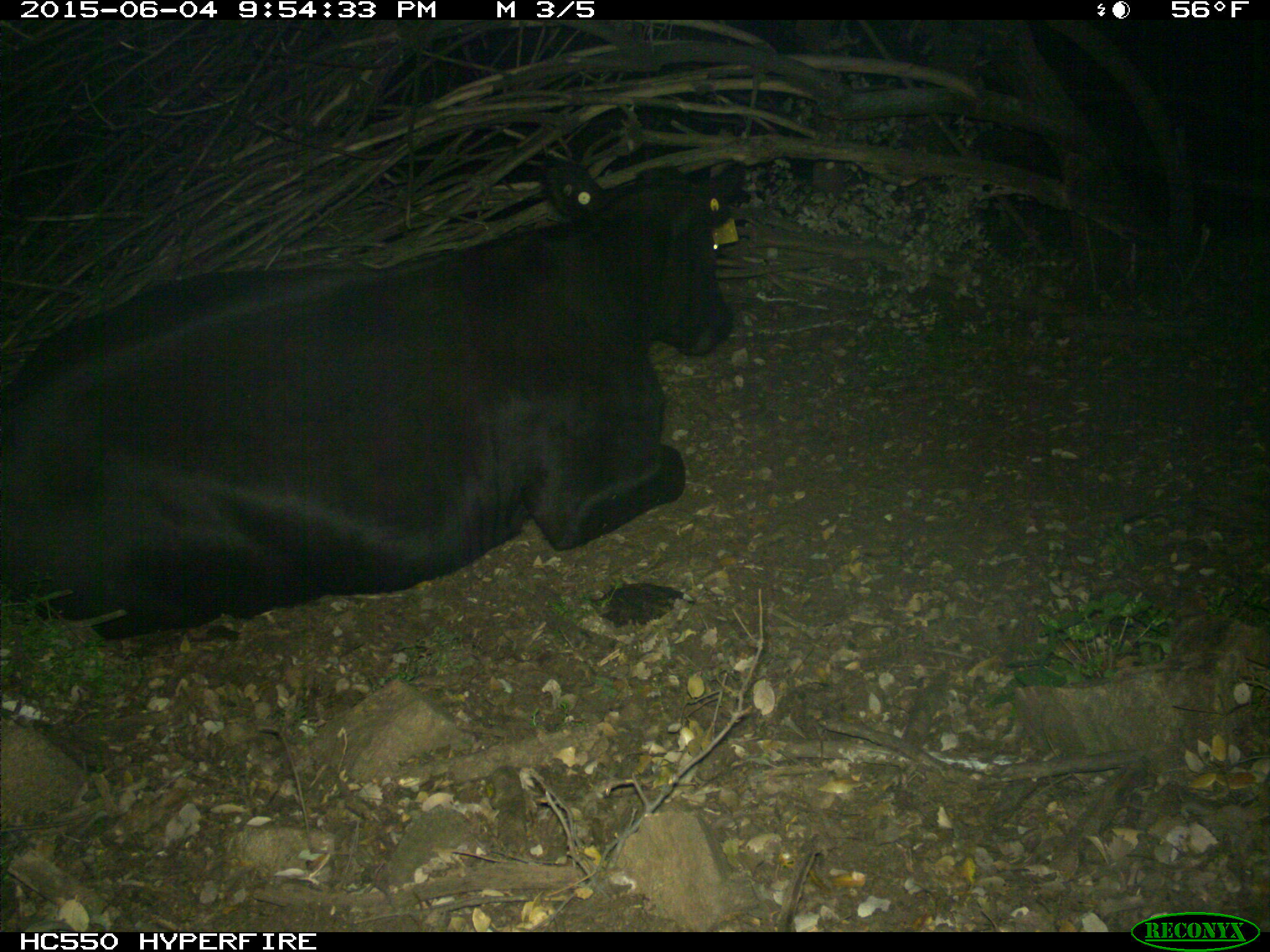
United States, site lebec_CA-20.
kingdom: Animalia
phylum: Chordata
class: Mammalia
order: Artiodactyla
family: Bovidae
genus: Bos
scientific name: Bos taurus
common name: domestic cow